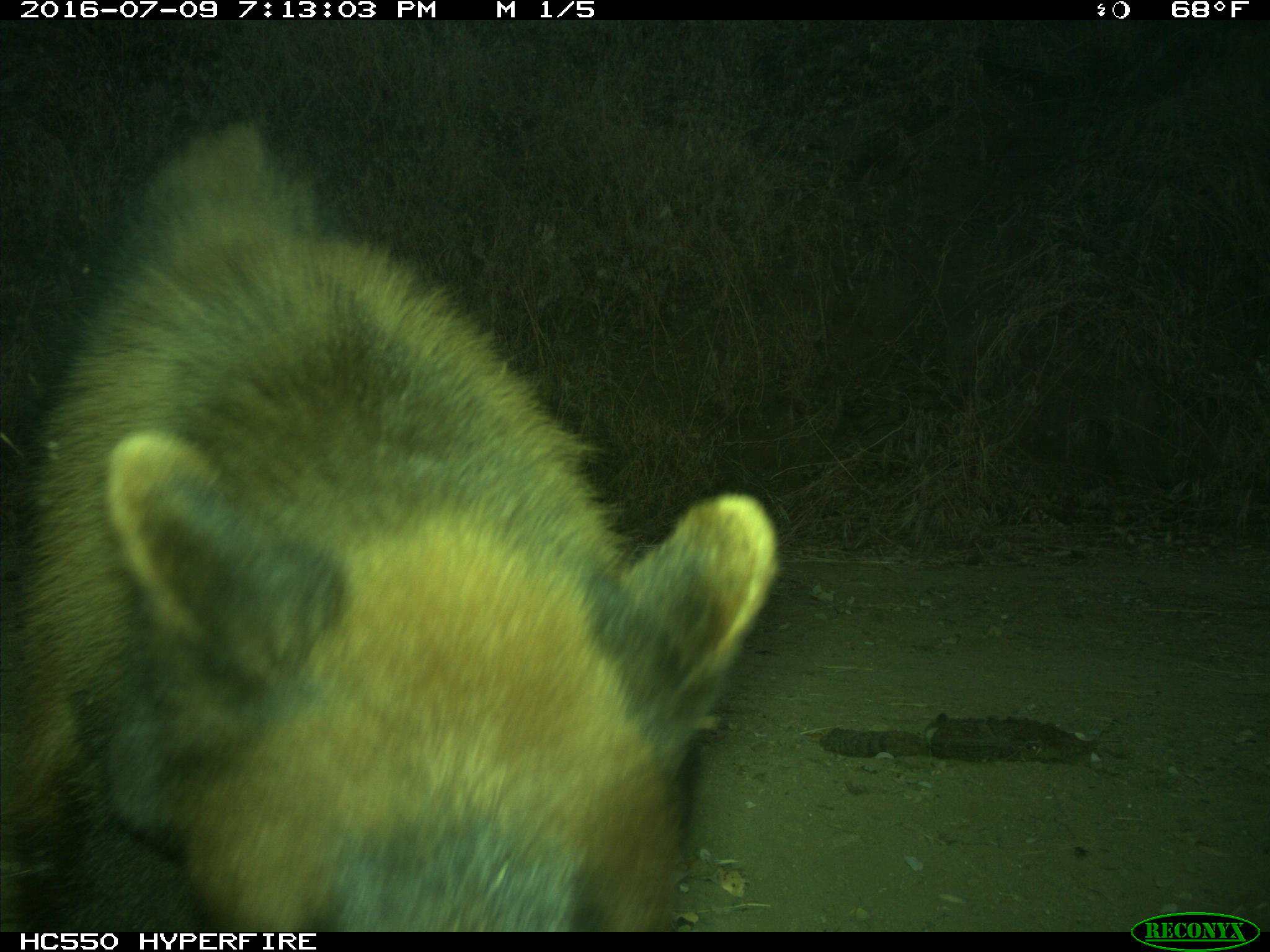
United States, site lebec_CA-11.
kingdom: Animalia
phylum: Chordata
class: Mammalia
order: Carnivora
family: Ursidae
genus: Ursus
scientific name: Ursus americanus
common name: american black bear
Ursus americanus (american black bear).